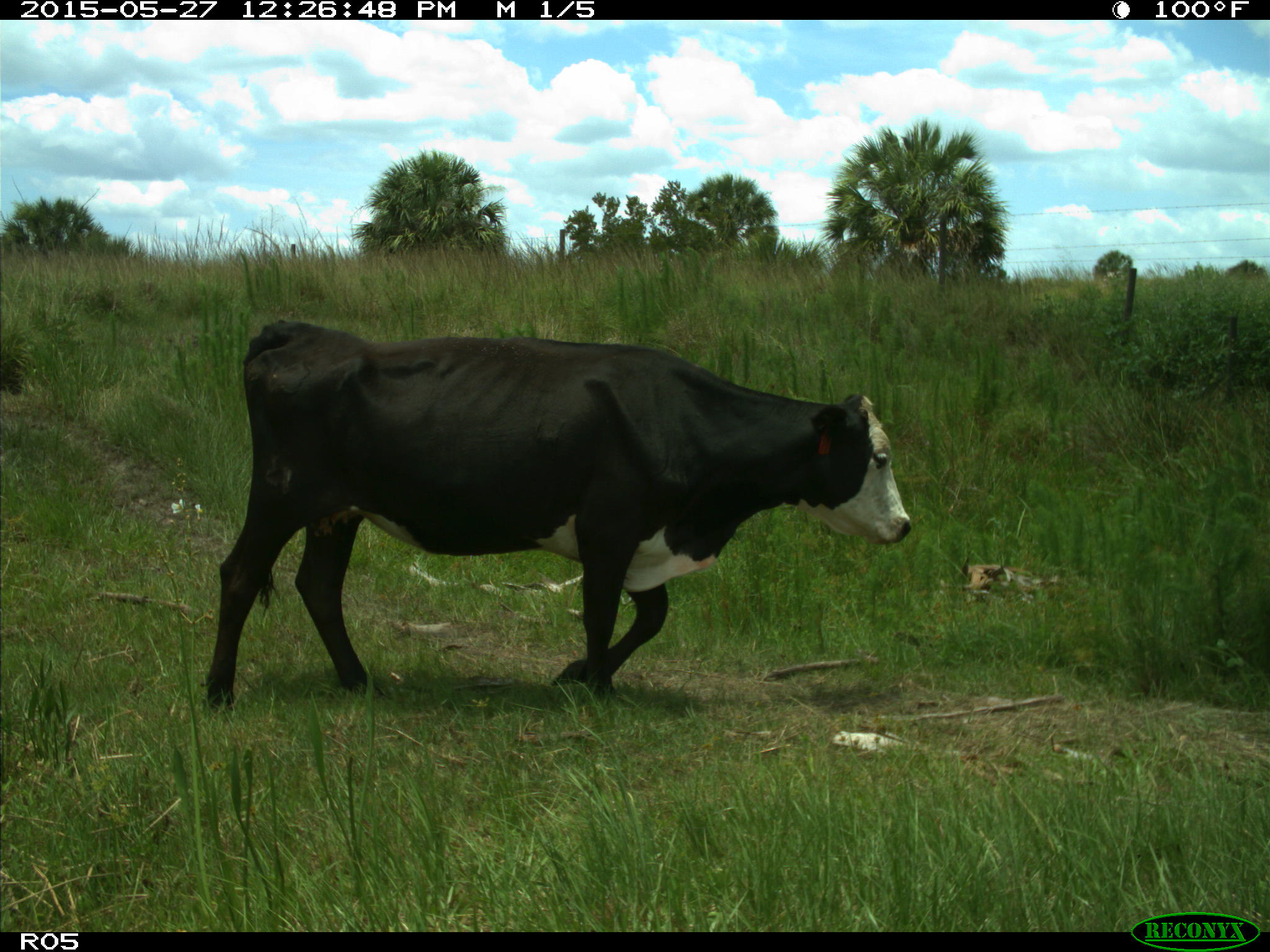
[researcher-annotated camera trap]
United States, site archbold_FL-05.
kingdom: Animalia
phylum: Chordata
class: Mammalia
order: Artiodactyla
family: Bovidae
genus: Bos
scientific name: Bos taurus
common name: domestic cow